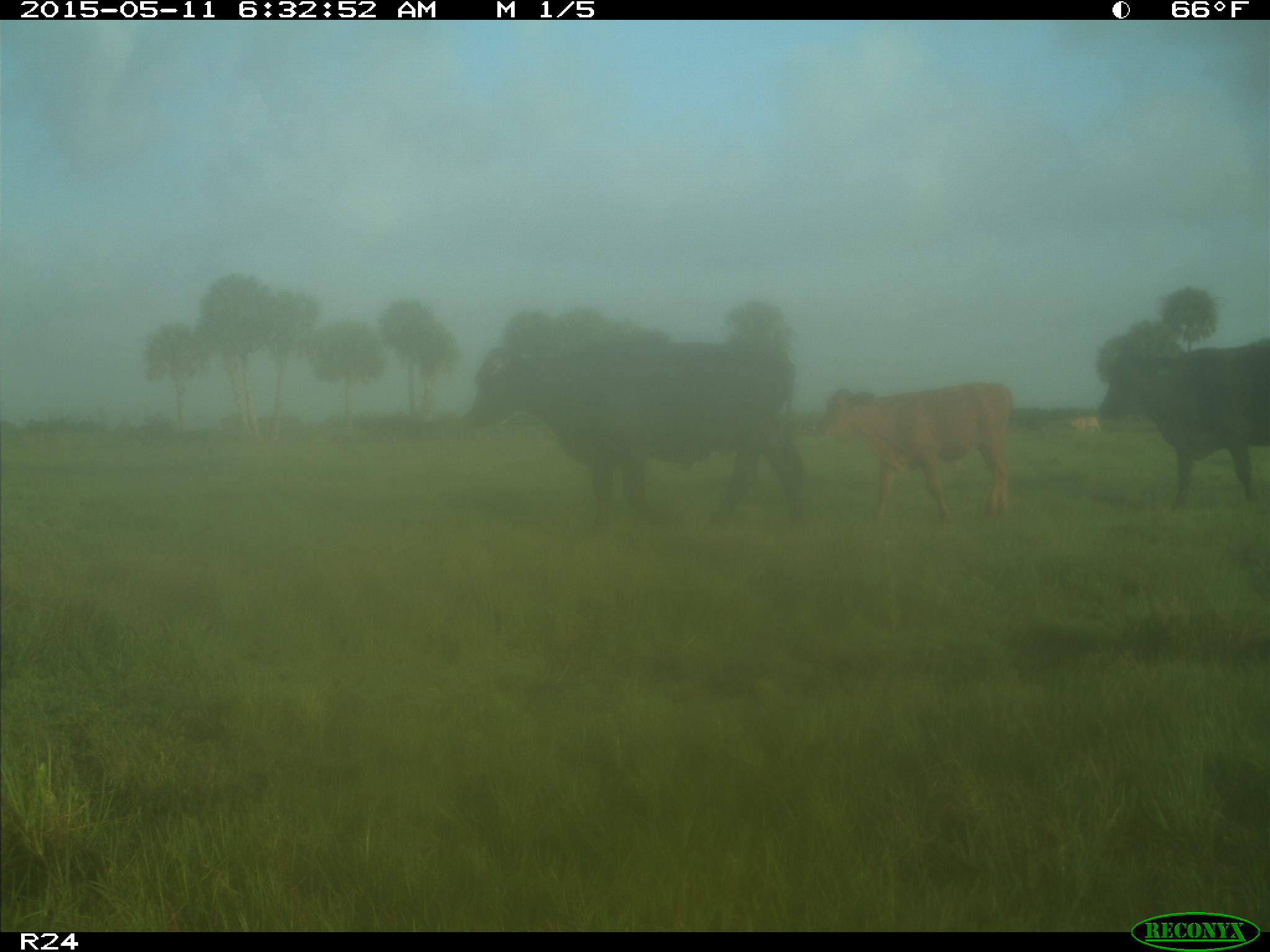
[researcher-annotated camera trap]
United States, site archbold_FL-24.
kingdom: Animalia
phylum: Chordata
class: Mammalia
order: Artiodactyla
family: Bovidae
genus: Bos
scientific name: Bos taurus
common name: domestic cow